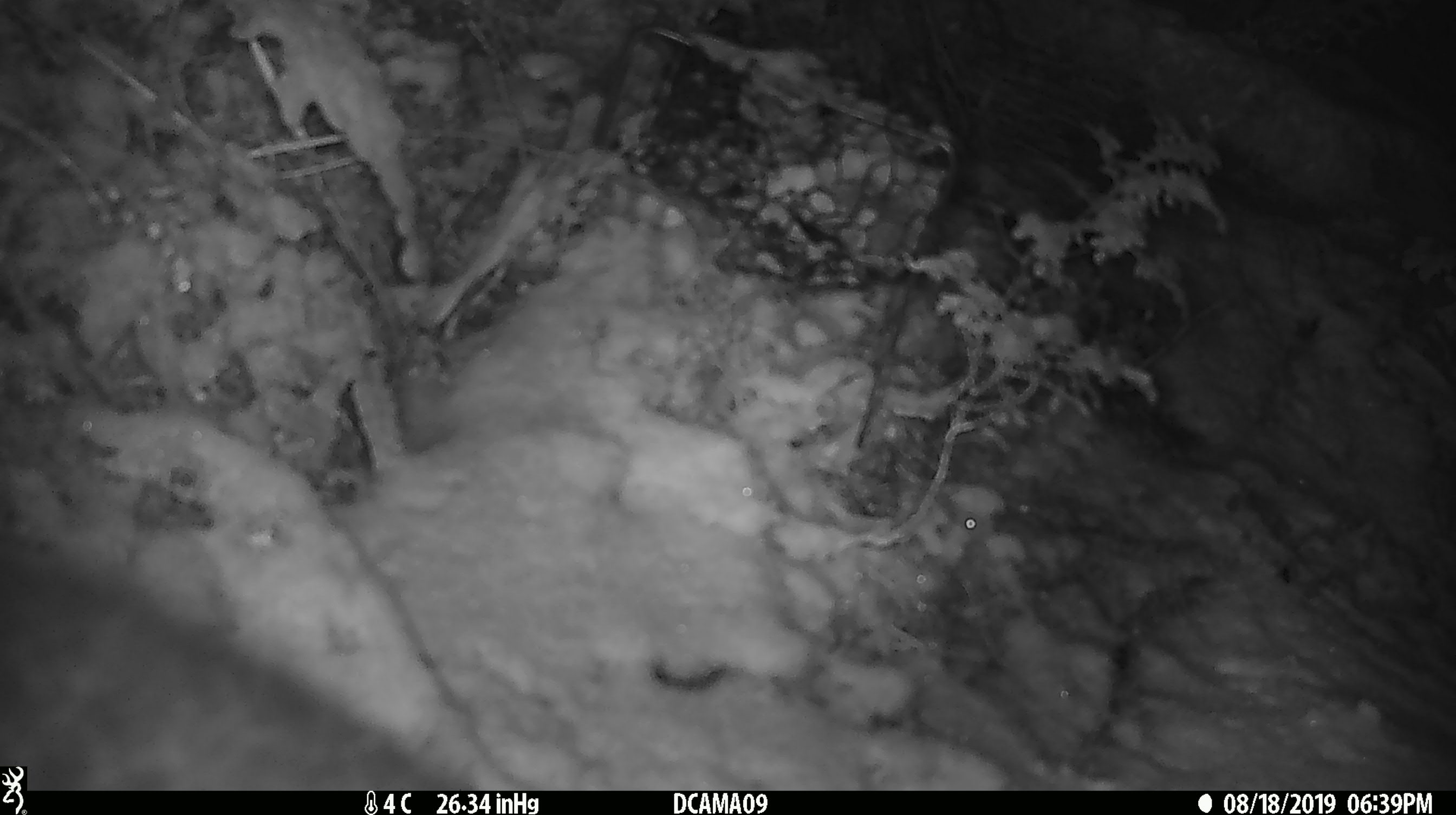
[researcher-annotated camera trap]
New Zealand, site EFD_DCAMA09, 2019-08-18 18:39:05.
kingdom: Animalia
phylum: Chordata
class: Mammalia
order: Diprotodontia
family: Phalangeridae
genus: Trichosurus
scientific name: Trichosurus vulpecula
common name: common brushtail possum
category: possum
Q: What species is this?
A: Possum (common brushtail possum) (Trichosurus vulpecula).